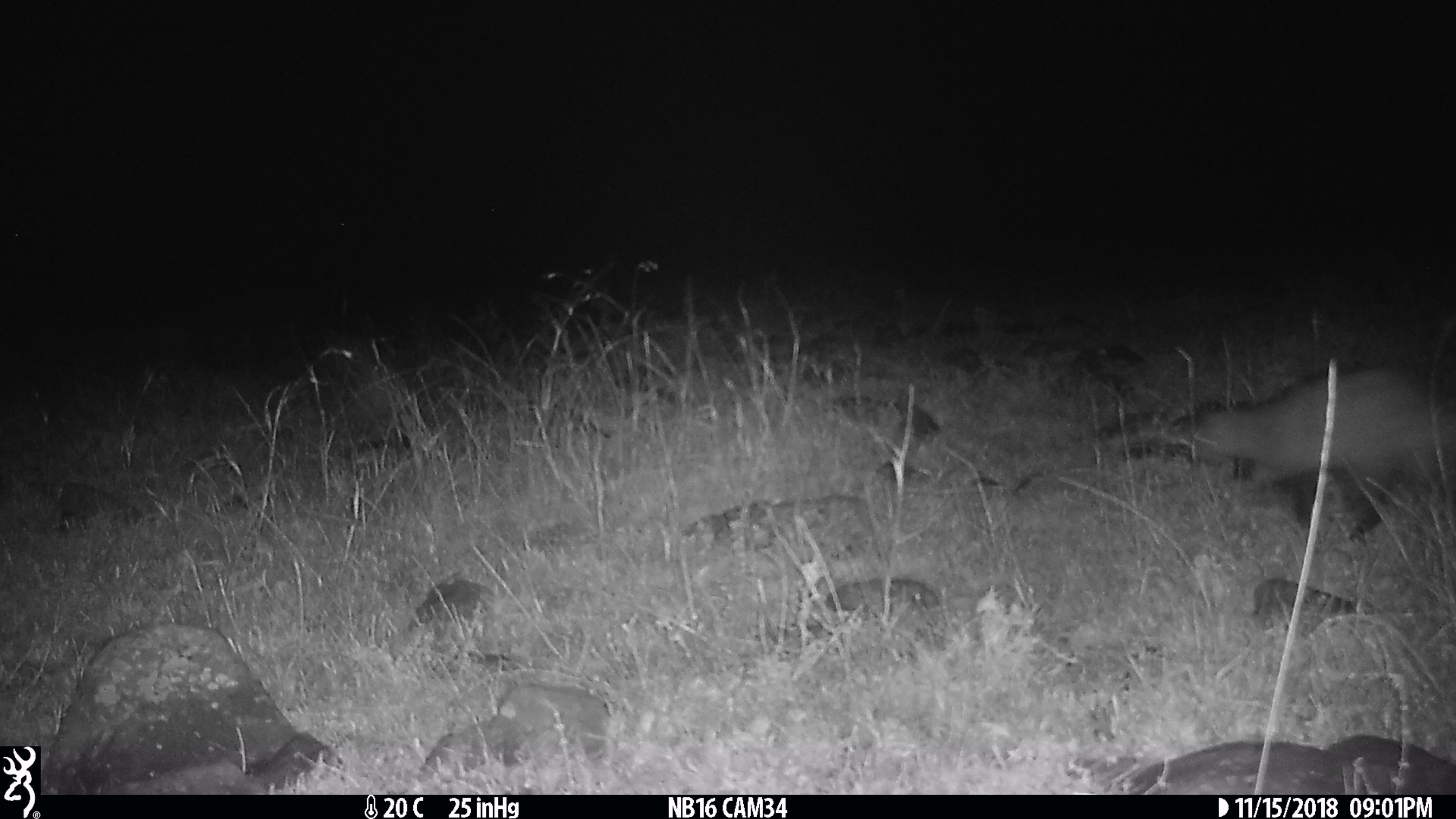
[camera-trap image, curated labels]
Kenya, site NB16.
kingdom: Animalia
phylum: Chordata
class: Mammalia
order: Carnivora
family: Herpestidae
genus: Ichneumia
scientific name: Ichneumia albicauda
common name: white-tailed mongoose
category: mongoose white tailed